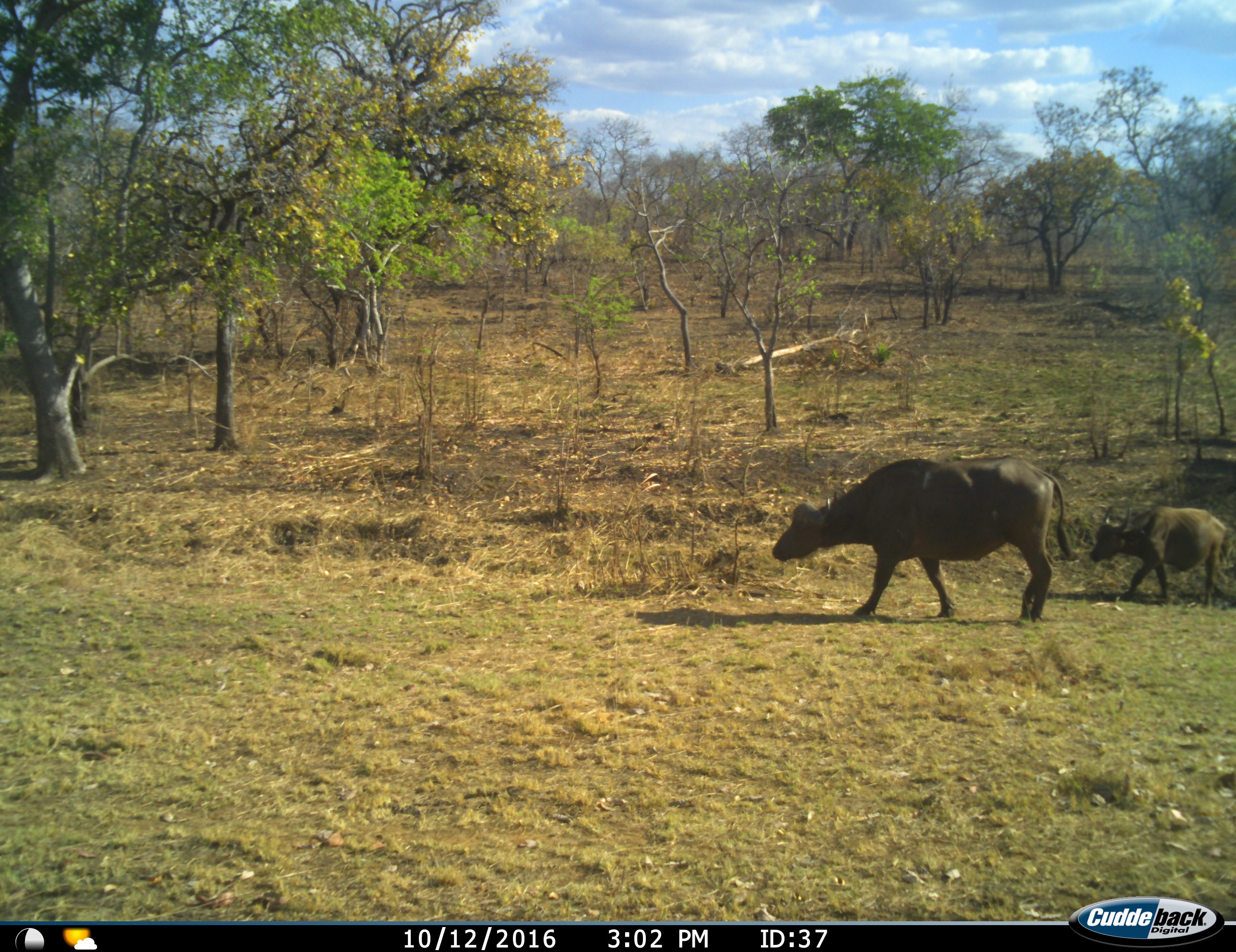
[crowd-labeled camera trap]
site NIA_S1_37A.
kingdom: Animalia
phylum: Chordata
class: Mammalia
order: Artiodactyla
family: Bovidae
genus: Syncerus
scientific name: Syncerus caffer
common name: african buffalo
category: buffalo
Buffalo (african buffalo) (Syncerus caffer), count 2. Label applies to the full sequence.